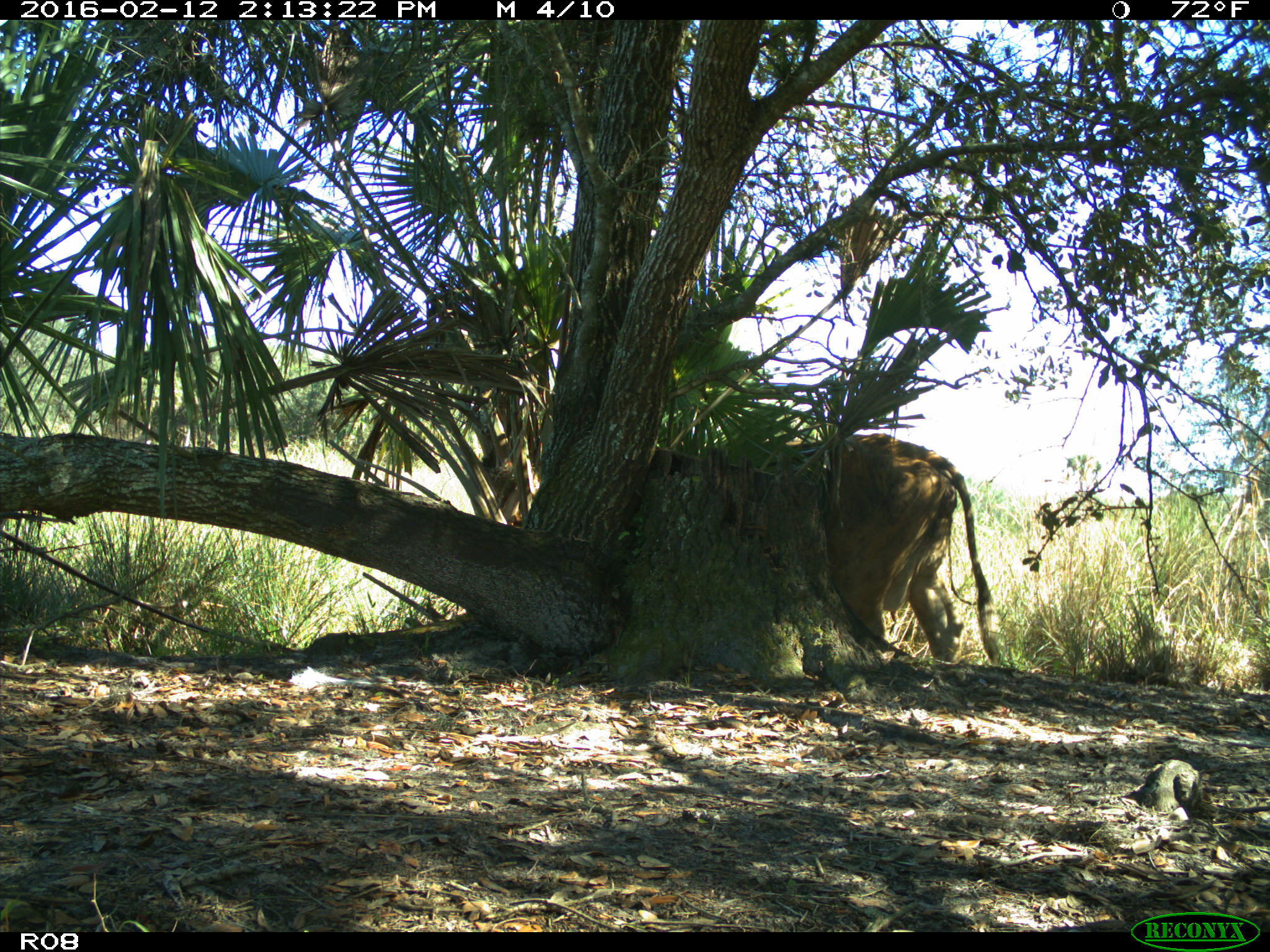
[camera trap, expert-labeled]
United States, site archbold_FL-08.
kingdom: Animalia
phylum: Chordata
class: Mammalia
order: Artiodactyla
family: Bovidae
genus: Bos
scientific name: Bos taurus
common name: domestic cow